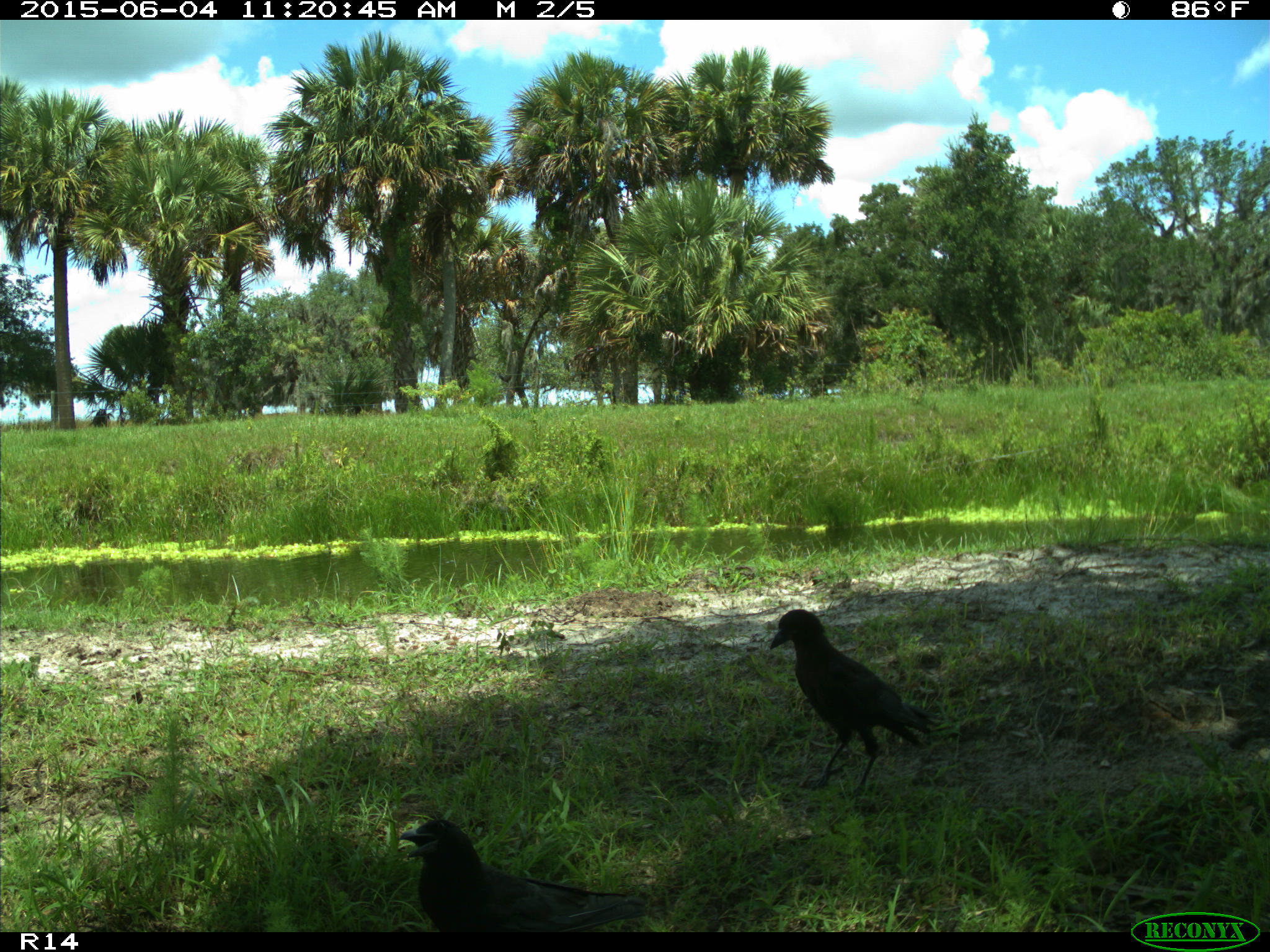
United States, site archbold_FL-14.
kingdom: Animalia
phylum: Chordata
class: Aves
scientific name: Aves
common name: birds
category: unidentified bird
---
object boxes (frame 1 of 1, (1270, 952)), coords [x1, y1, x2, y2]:
animal: [400, 817, 647, 933]